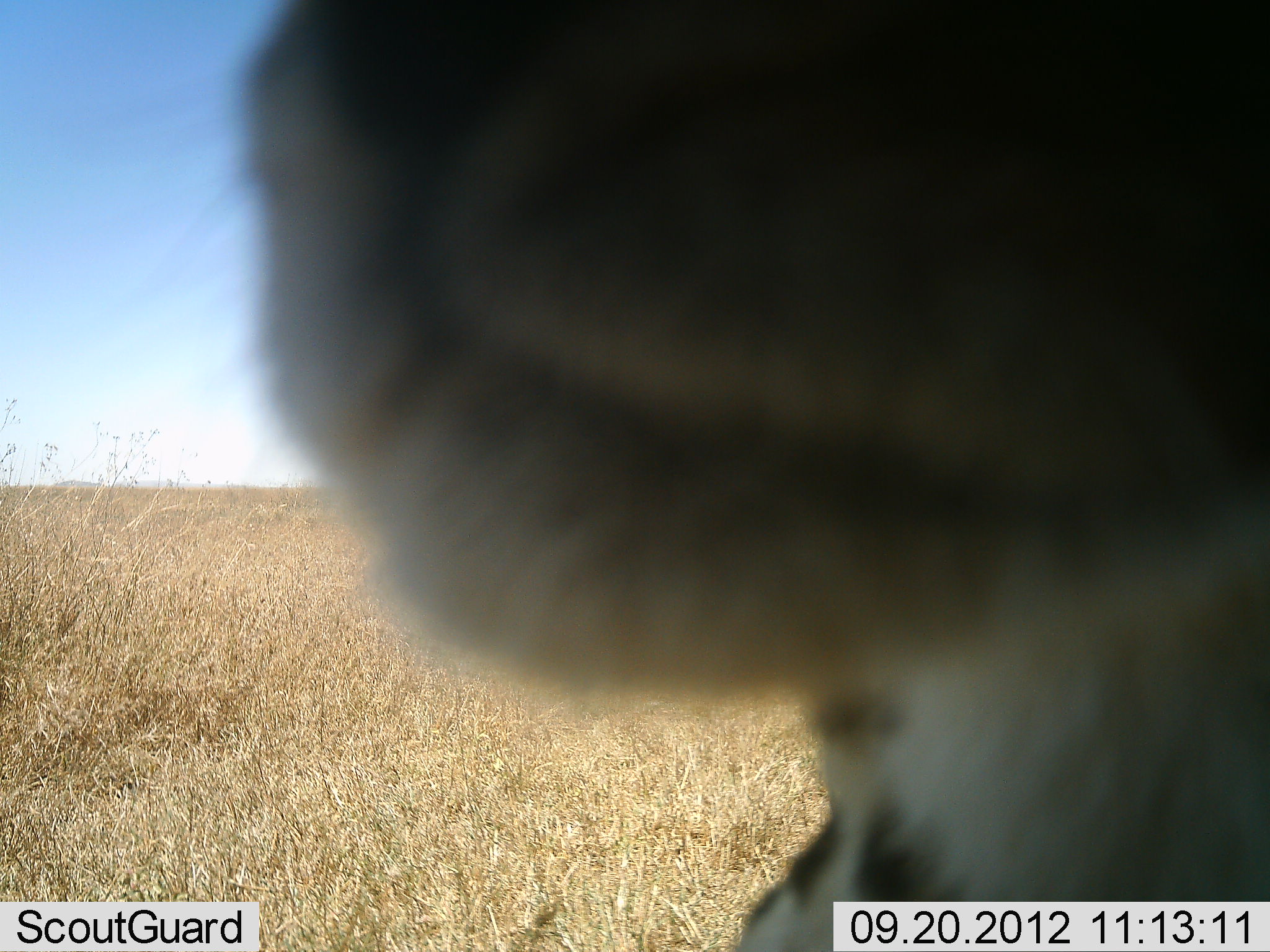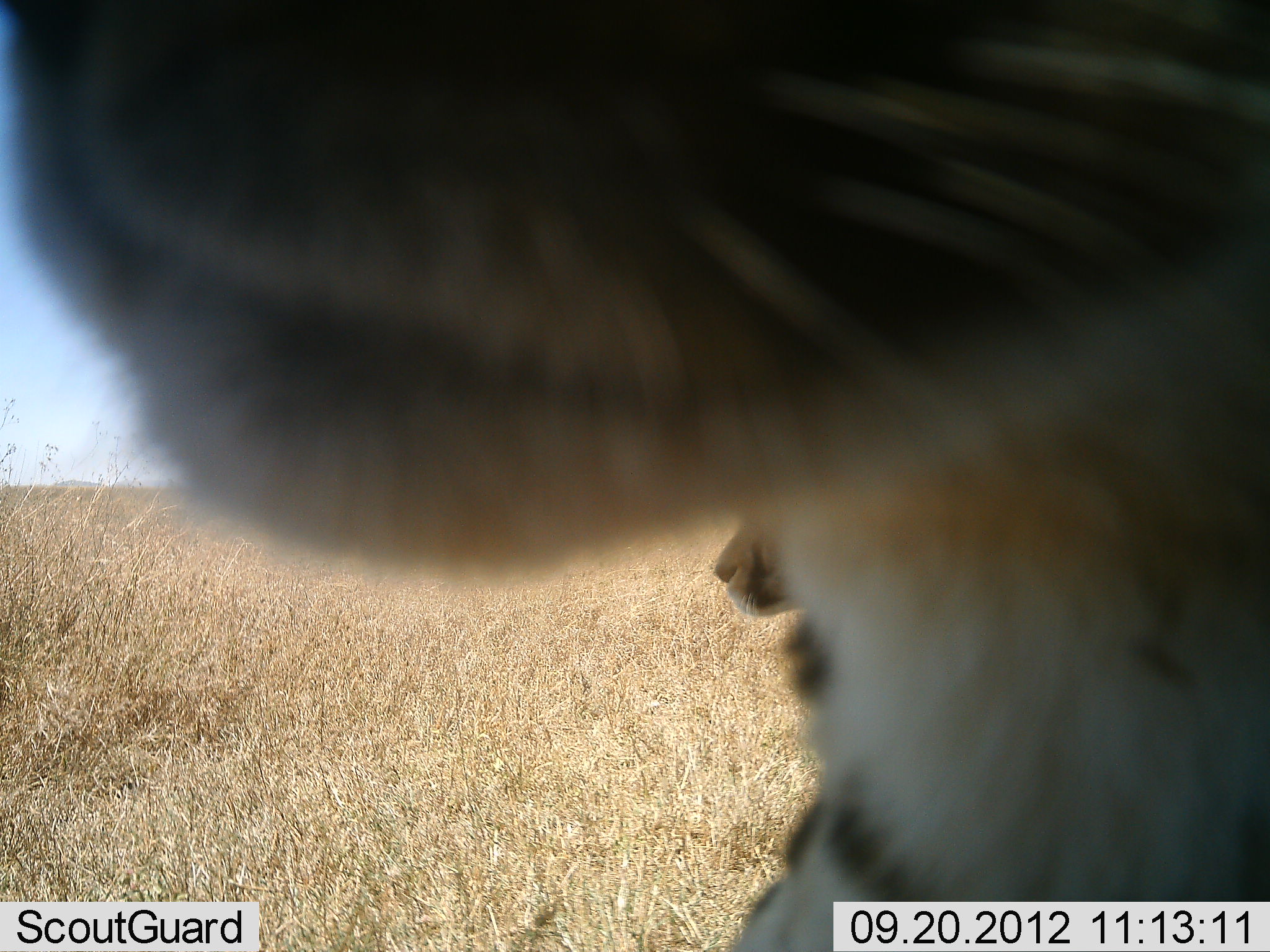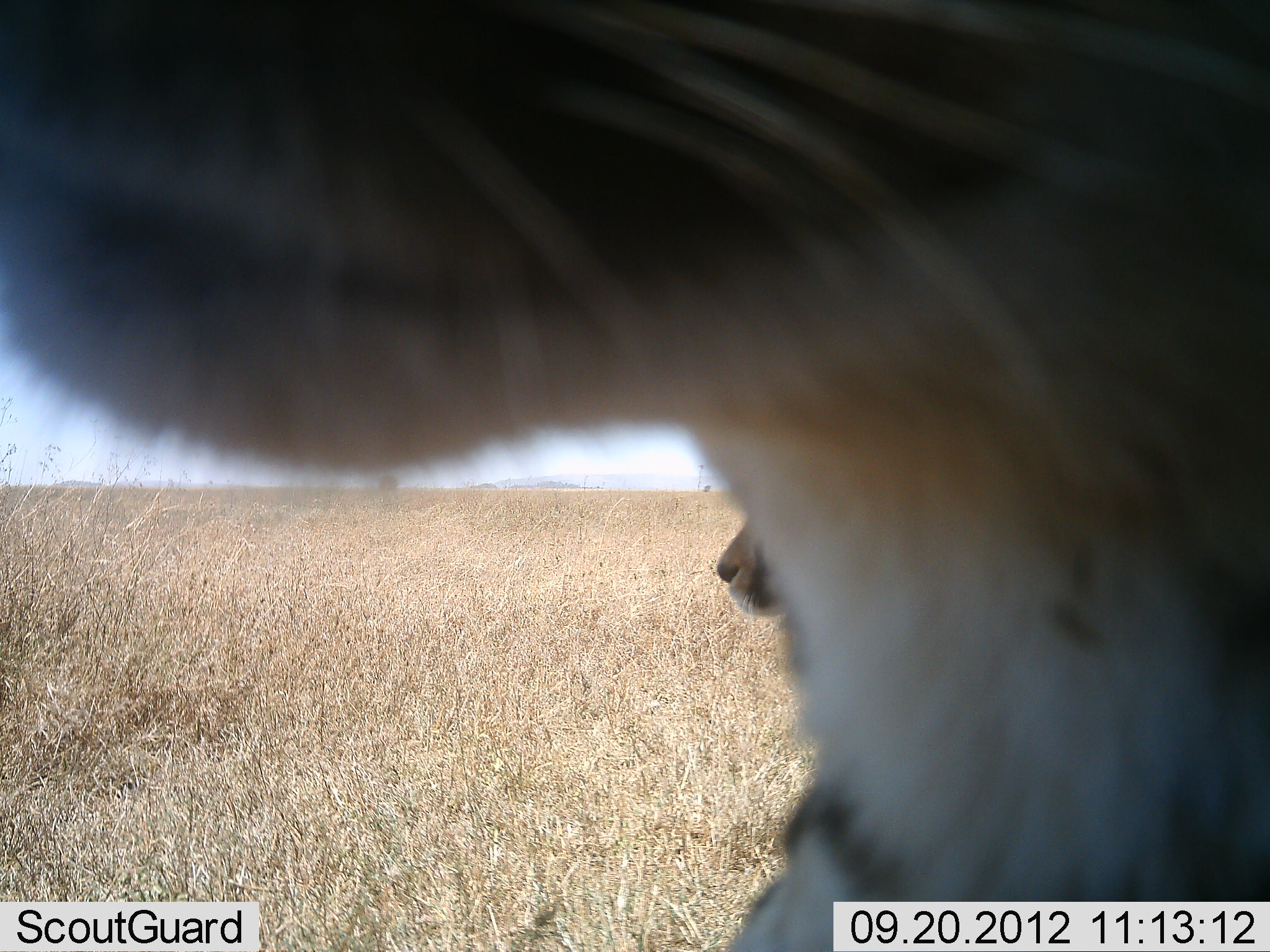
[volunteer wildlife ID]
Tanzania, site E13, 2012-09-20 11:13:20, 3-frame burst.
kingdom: Animalia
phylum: Chordata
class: Mammalia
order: Carnivora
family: Felidae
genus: Acinonyx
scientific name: Acinonyx jubatus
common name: cheetah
Cheetah (Acinonyx jubatus), count 2. Behavior (volunteer vote fractions): standing 70%, resting 20%, moving 20%, interacting 0%. Young present (vote fraction): 0%. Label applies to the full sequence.